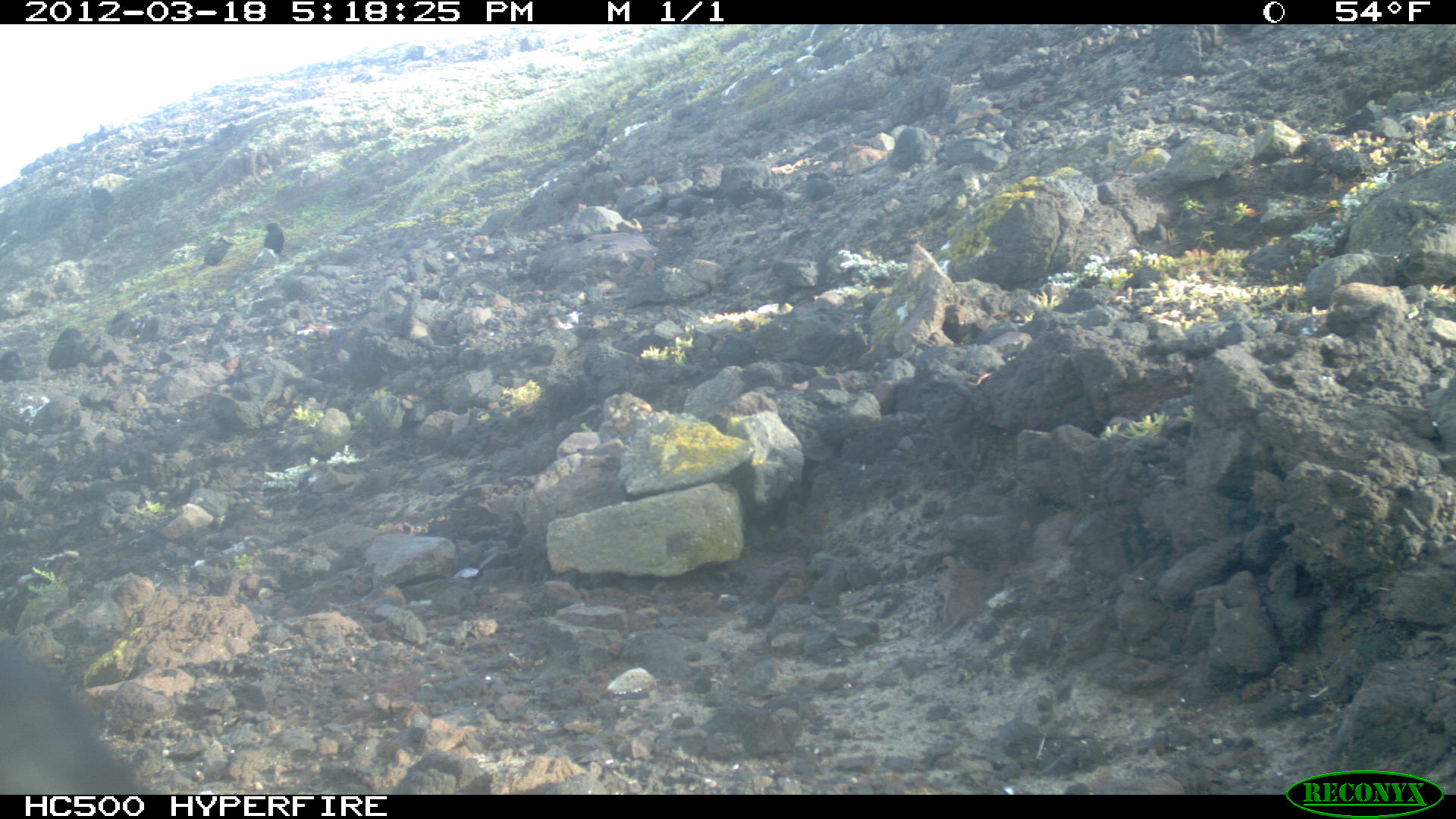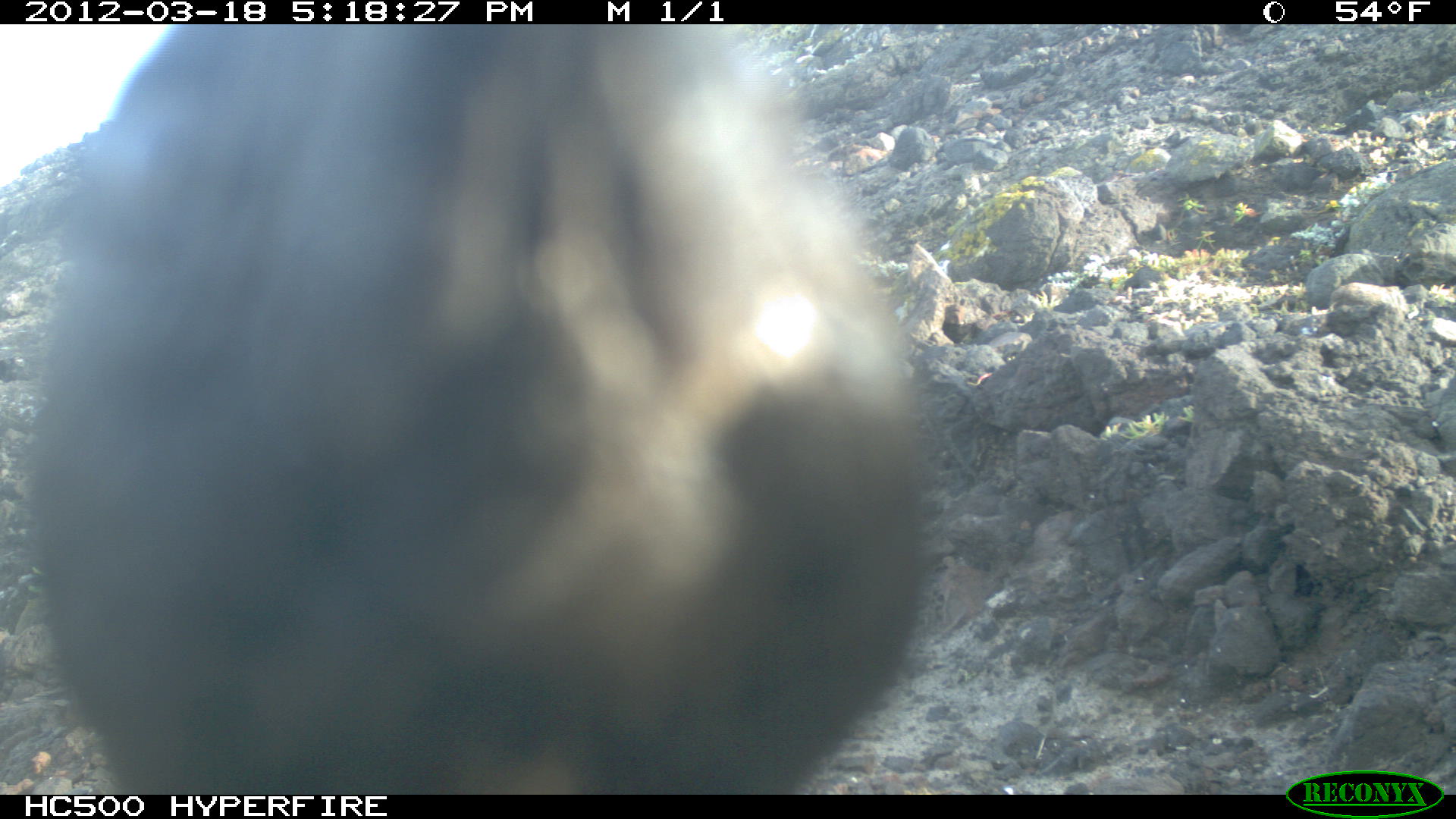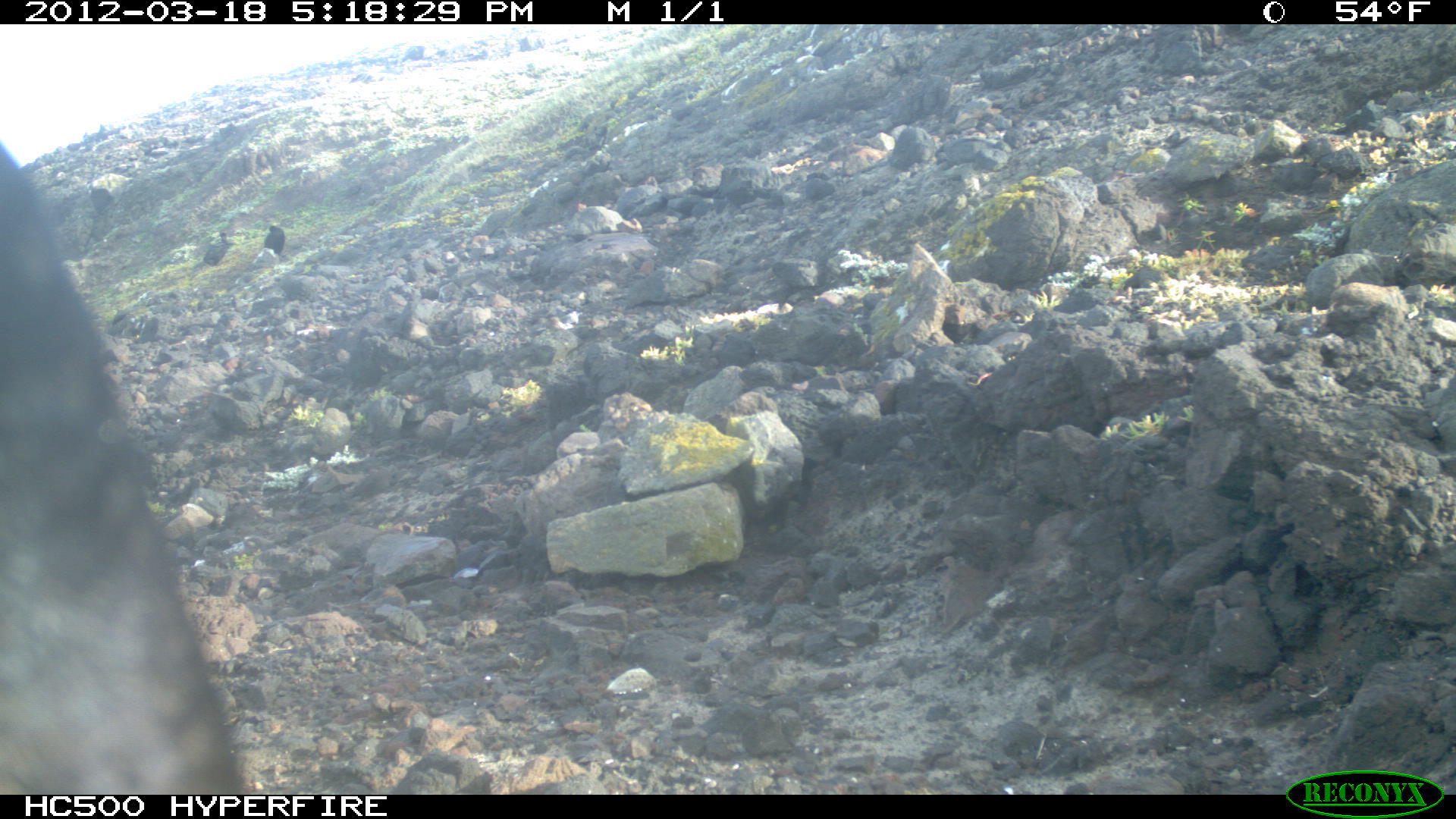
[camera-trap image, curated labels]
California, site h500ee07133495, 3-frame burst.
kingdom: Animalia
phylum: Chordata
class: Aves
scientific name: Aves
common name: bird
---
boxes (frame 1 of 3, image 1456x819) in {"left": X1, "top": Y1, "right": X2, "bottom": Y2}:
bird: {"left": 0, "top": 633, "right": 151, "bottom": 795}; {"left": 203, "top": 236, "right": 228, "bottom": 265}; {"left": 263, "top": 221, "right": 284, "bottom": 254}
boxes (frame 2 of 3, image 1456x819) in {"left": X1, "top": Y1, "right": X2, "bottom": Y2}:
bird: {"left": 33, "top": 25, "right": 927, "bottom": 792}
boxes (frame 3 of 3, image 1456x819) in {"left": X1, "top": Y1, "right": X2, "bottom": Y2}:
bird: {"left": 0, "top": 137, "right": 253, "bottom": 794}; {"left": 202, "top": 231, "right": 235, "bottom": 266}; {"left": 264, "top": 224, "right": 285, "bottom": 255}